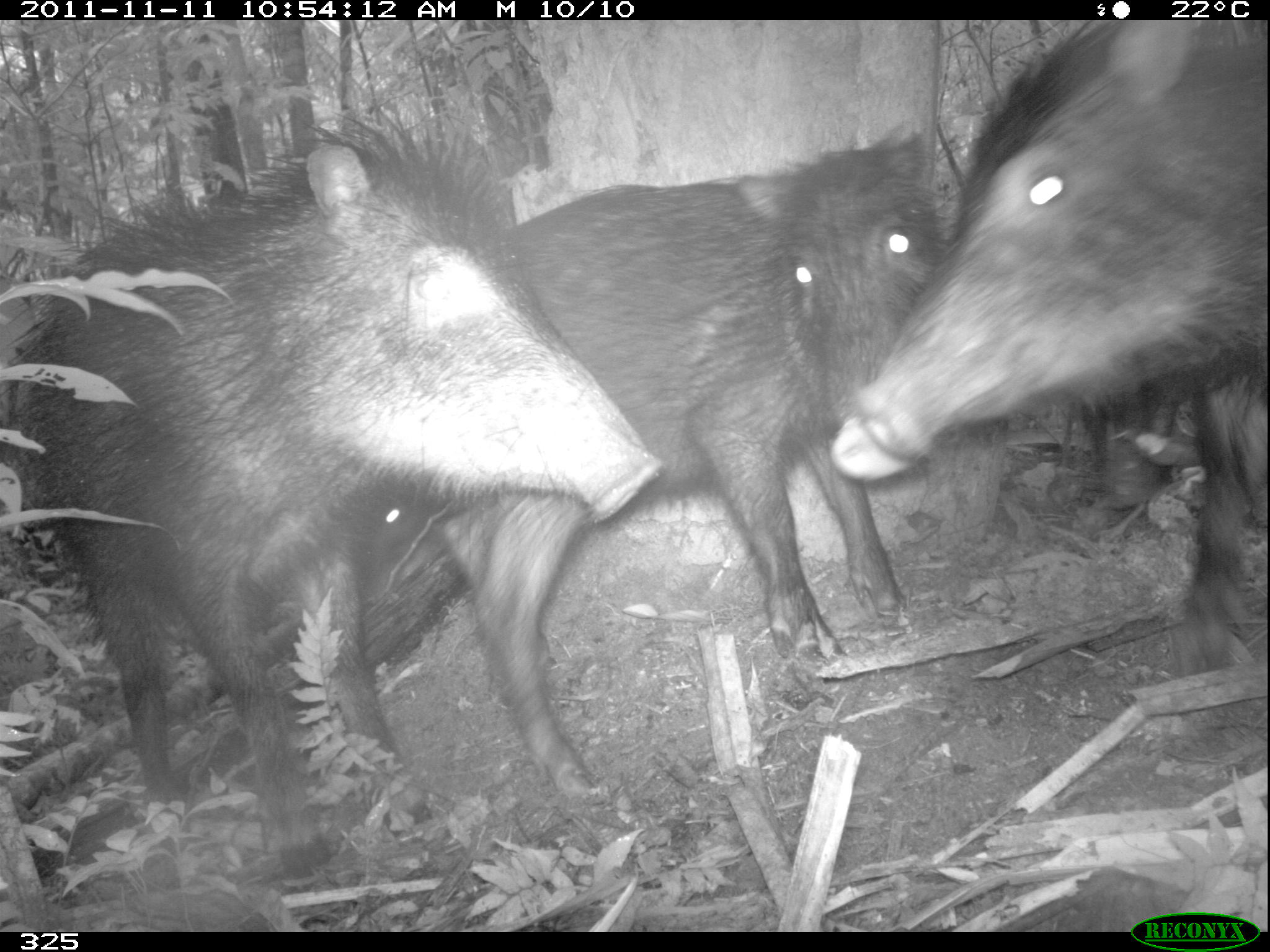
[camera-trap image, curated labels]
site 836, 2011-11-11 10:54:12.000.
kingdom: Animalia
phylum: Chordata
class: Mammalia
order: Artiodactyla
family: Tayassuidae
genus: Tayassu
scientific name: Tayassu pecari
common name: white-lipped peccary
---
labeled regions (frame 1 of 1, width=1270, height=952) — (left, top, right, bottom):
tayassu pecari: (9, 109, 660, 879); (443, 129, 952, 806); (852, 21, 1264, 673)